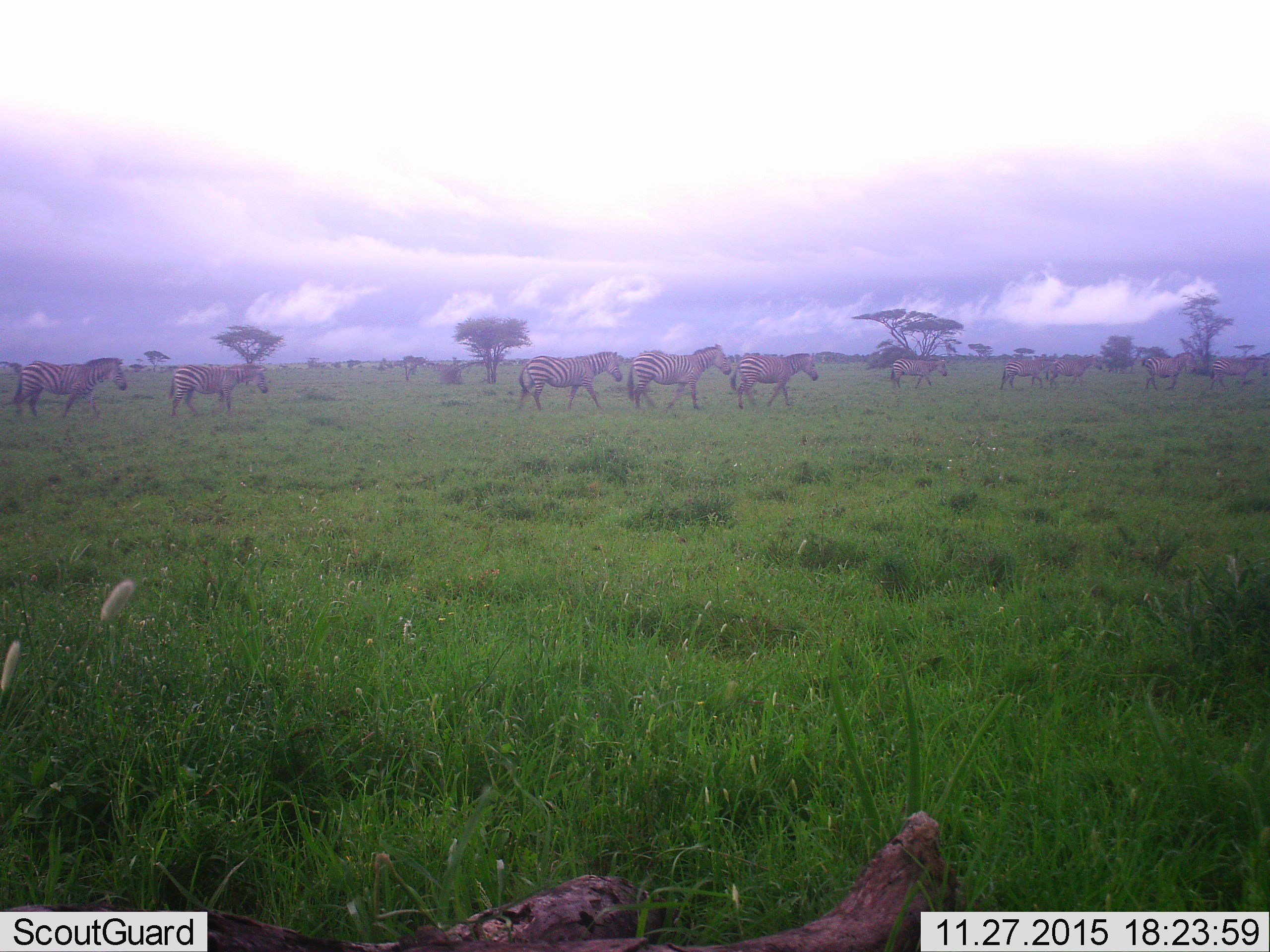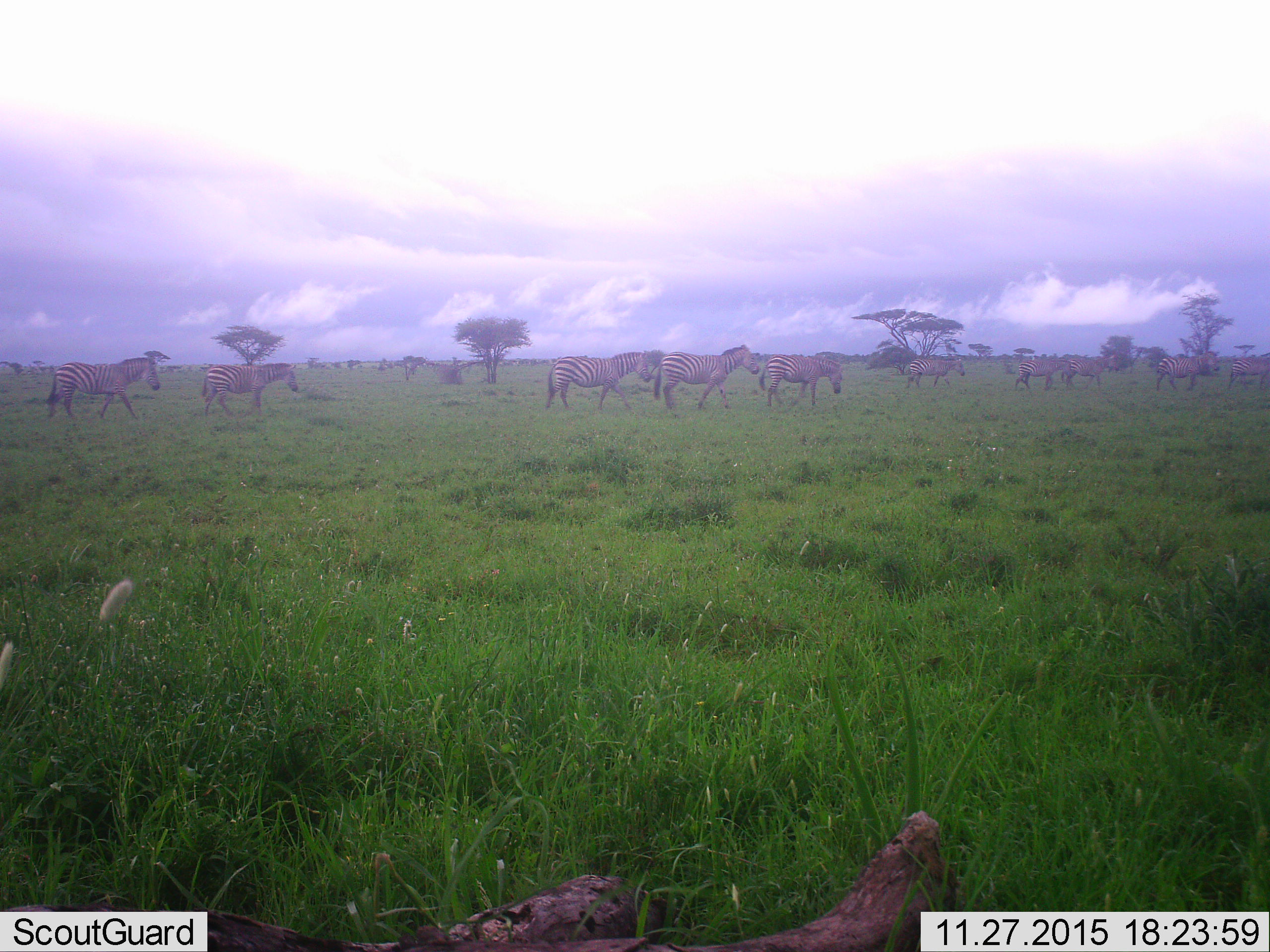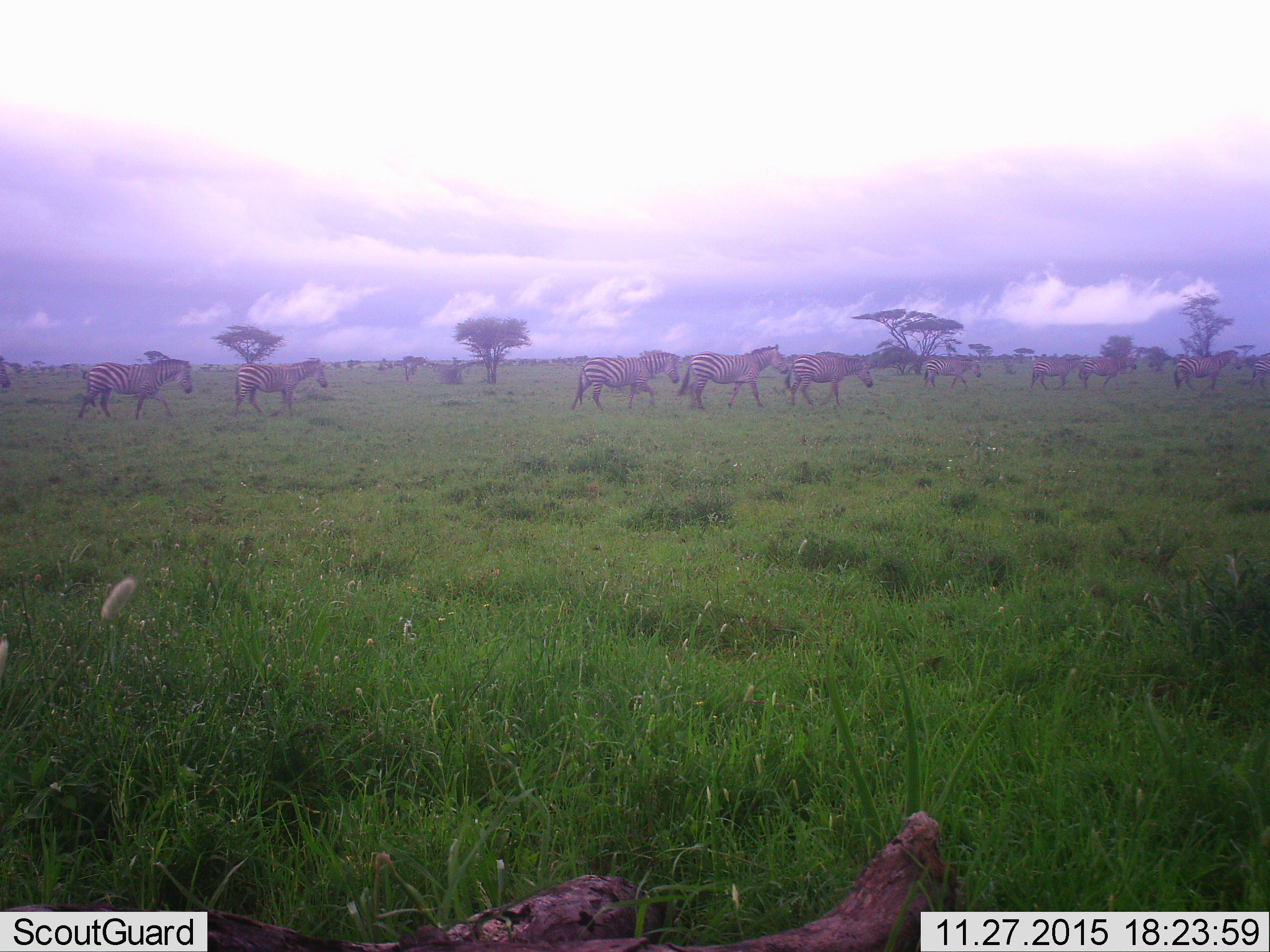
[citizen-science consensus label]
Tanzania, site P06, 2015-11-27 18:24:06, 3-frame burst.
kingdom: Animalia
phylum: Chordata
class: Mammalia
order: Perissodactyla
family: Equidae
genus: Equus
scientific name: Equus quagga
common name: plains zebra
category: zebra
Zebra (plains zebra) (Equus quagga), count 10. Behavior (volunteer vote fractions): standing 11%, resting 0%, moving 100%, interacting 11%. Young present (vote fraction): 0%. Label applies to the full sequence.